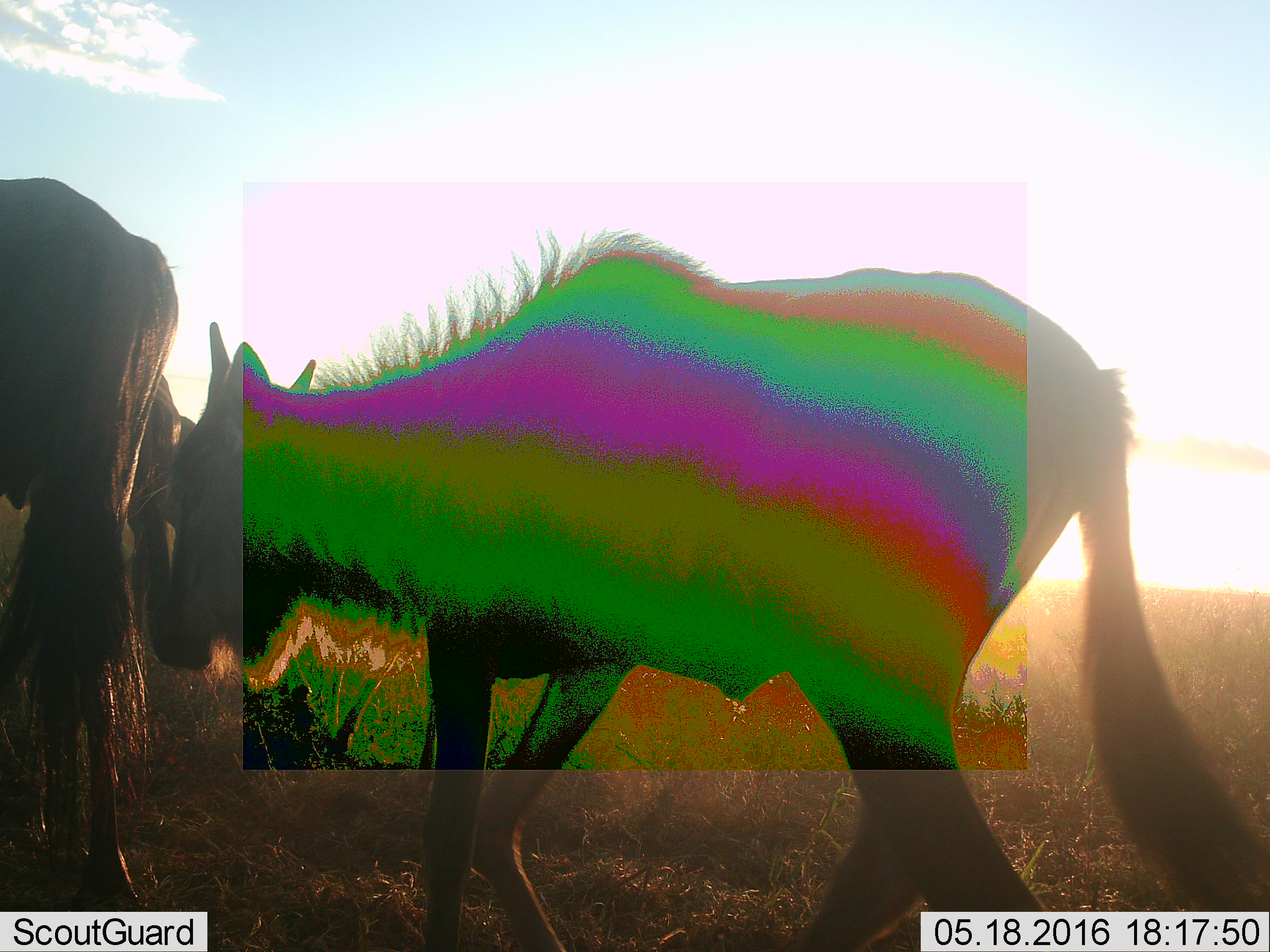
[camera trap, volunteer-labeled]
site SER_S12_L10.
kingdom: Animalia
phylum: Chordata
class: Mammalia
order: Artiodactyla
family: Bovidae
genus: Connochaetes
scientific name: Connochaetes taurinus taurinus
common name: blue wildebeest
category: wildebeestblue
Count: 2.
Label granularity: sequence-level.